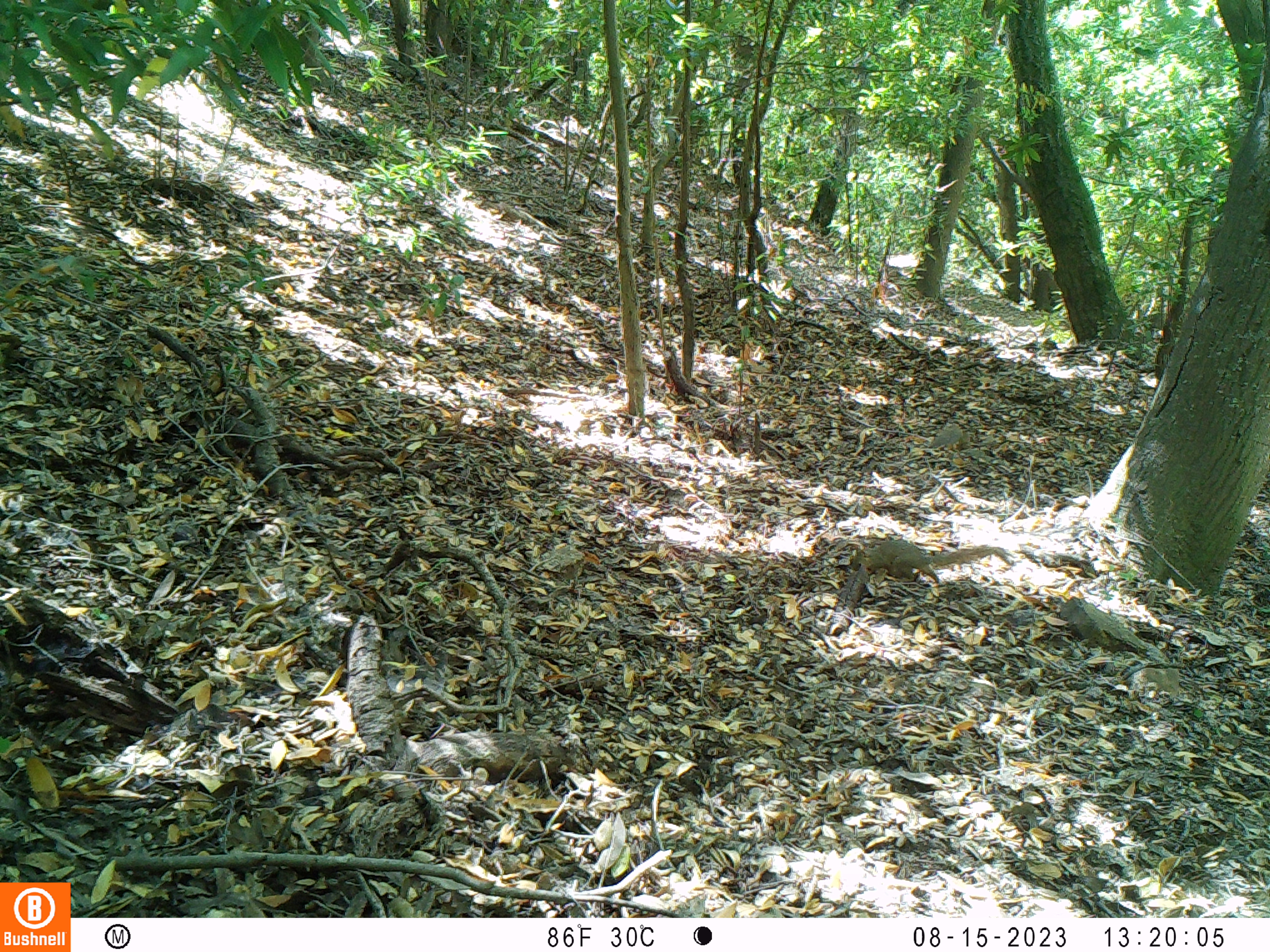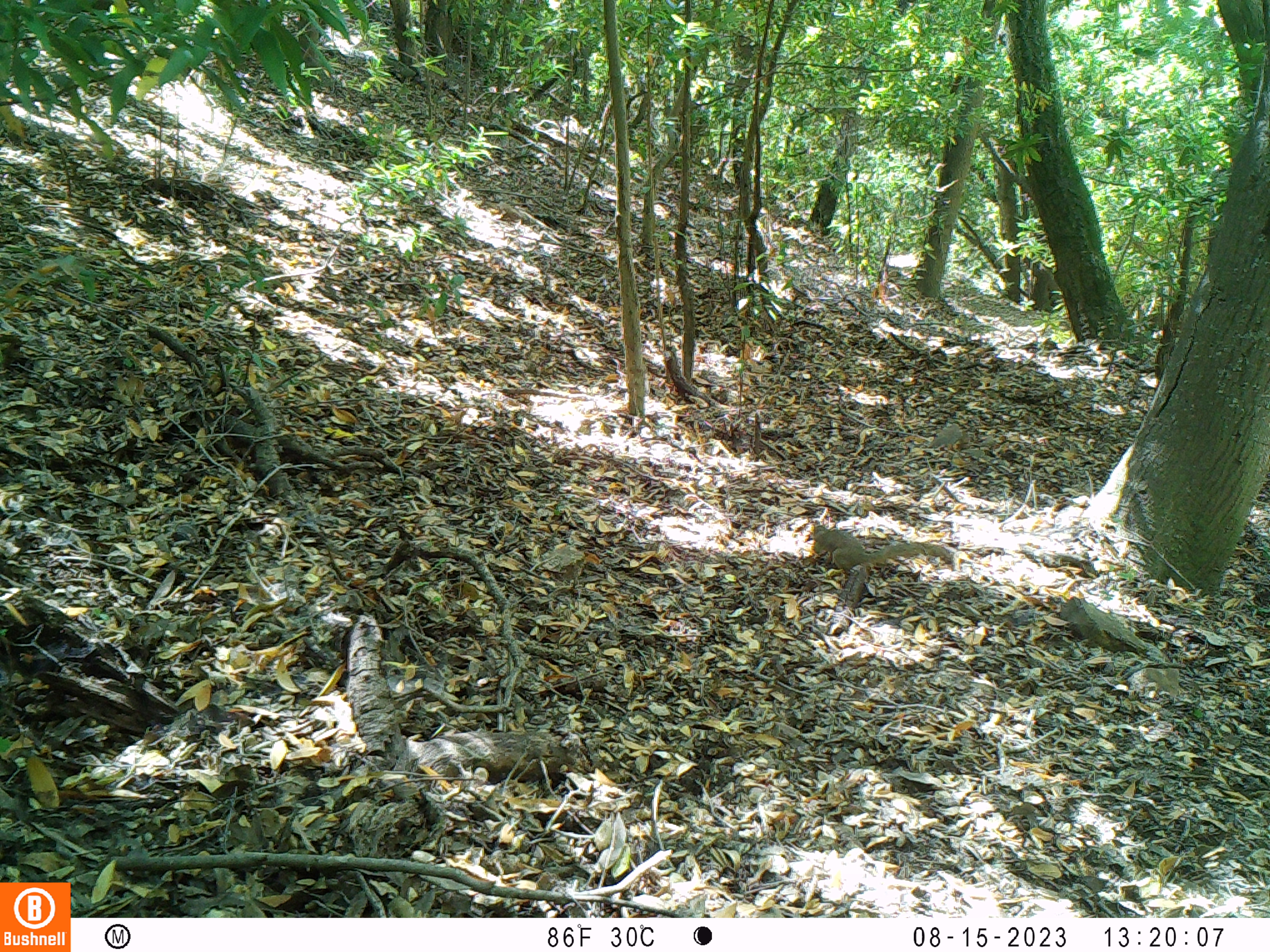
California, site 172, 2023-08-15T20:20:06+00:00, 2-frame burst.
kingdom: Animalia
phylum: Chordata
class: Mammalia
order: Rodentia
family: Sciuridae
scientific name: Sciuridae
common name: squirrel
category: unknown squirrel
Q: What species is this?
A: Unknown squirrel (squirrel) (Sciuridae).